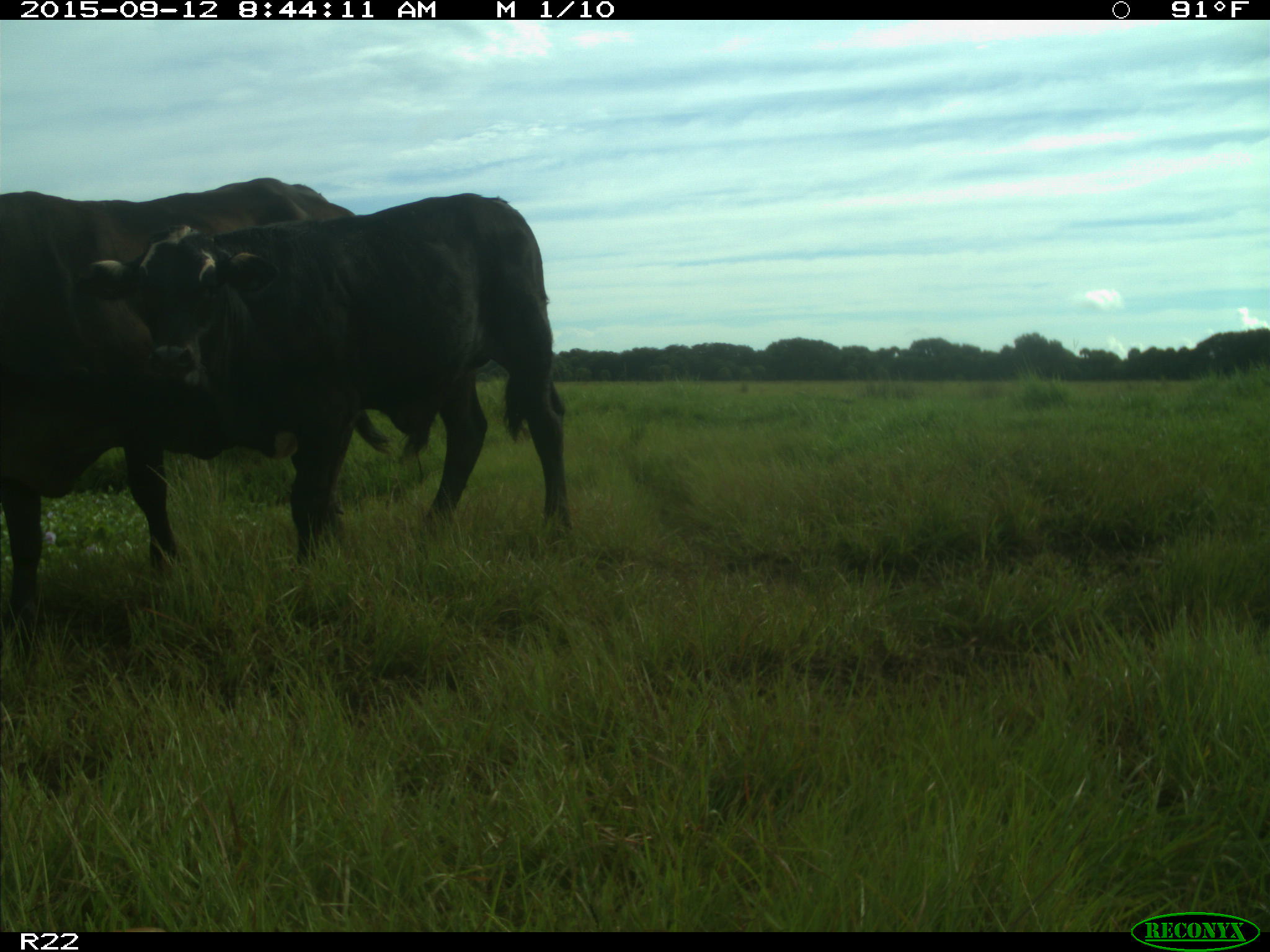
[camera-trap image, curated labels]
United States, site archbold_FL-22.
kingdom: Animalia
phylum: Chordata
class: Mammalia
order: Artiodactyla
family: Bovidae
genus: Bos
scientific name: Bos taurus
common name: domestic cow